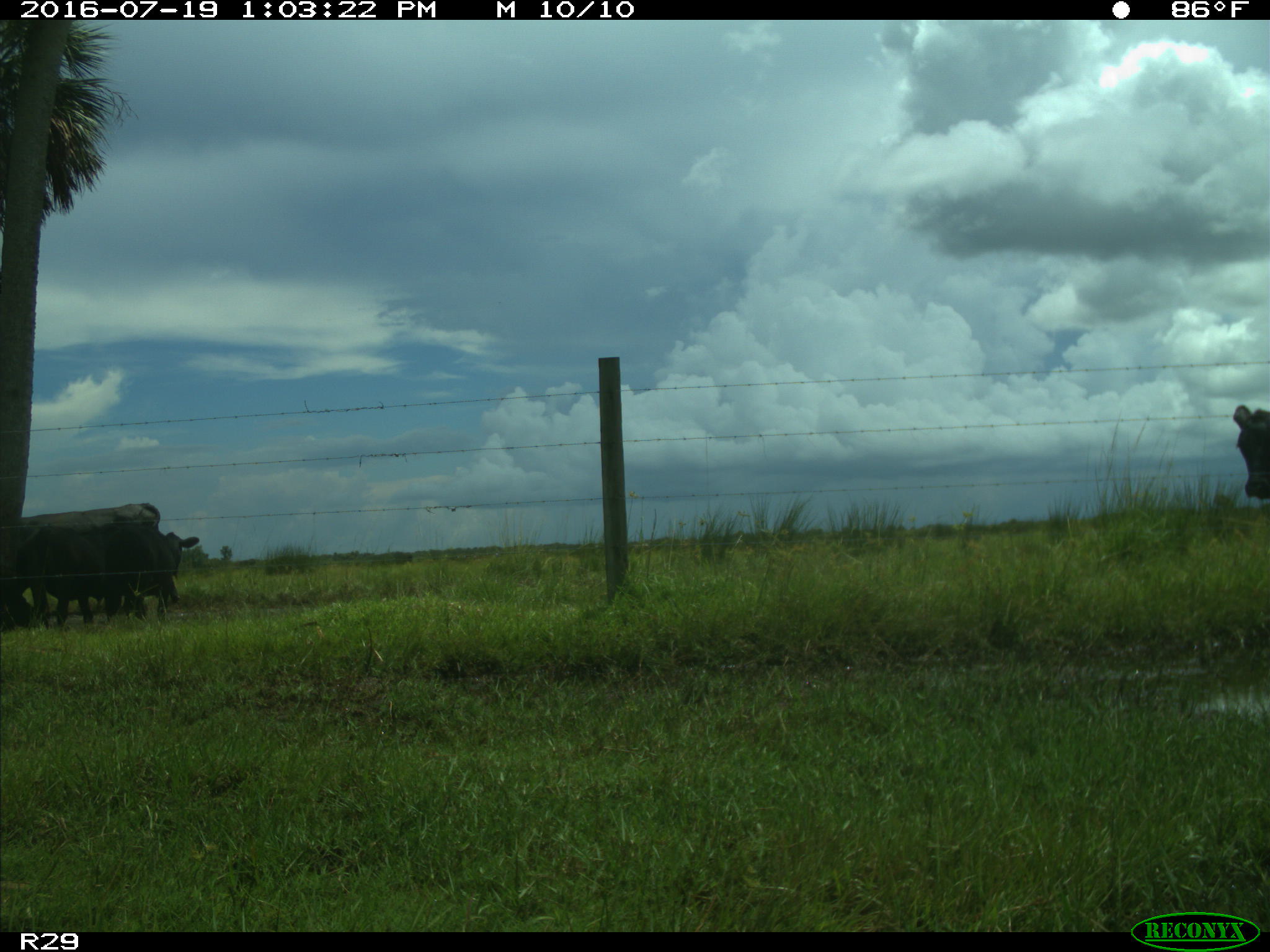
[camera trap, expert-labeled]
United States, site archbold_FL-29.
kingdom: Animalia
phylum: Chordata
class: Mammalia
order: Artiodactyla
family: Bovidae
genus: Bos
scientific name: Bos taurus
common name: domestic cow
Bos taurus (domestic cow).